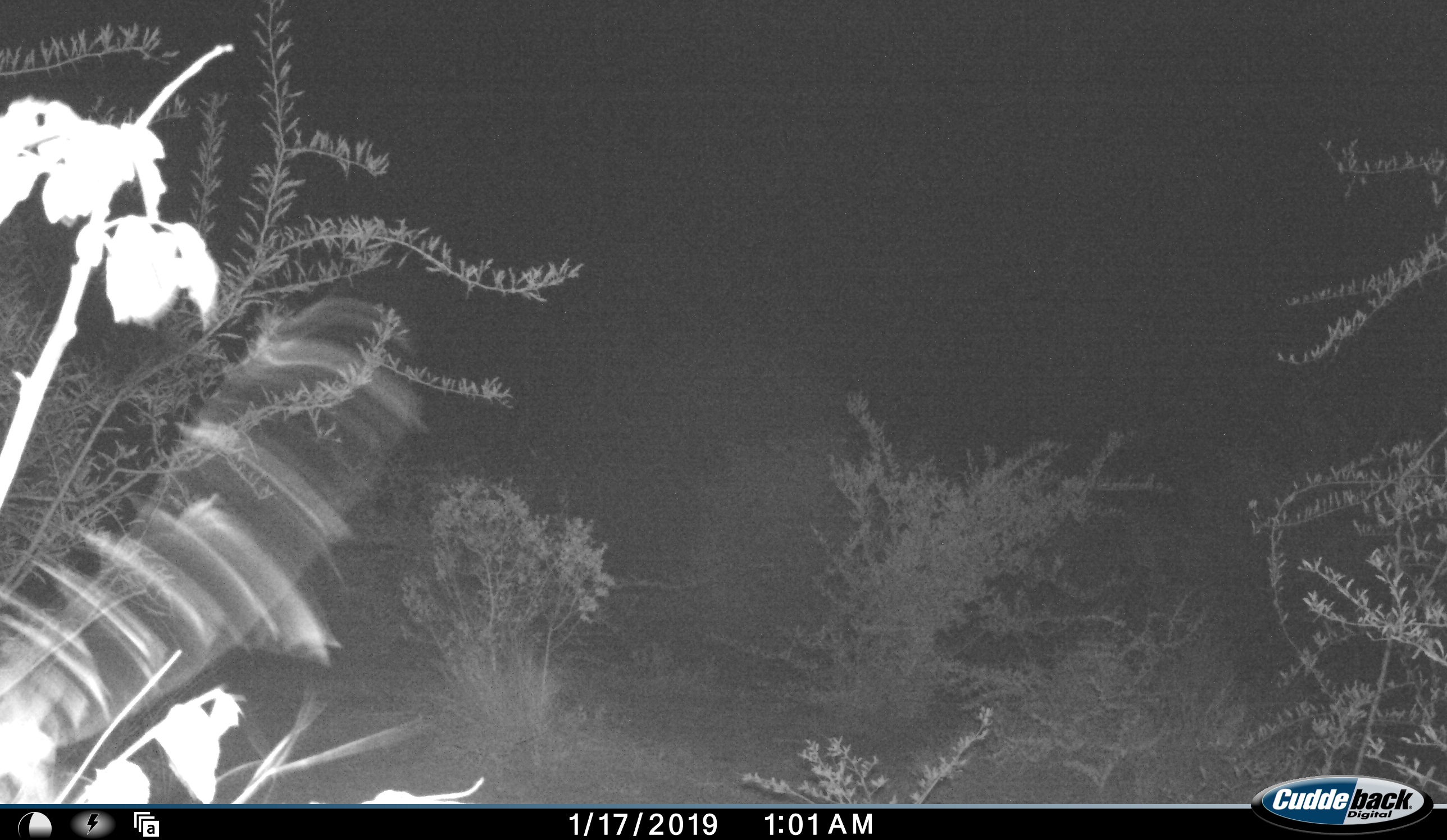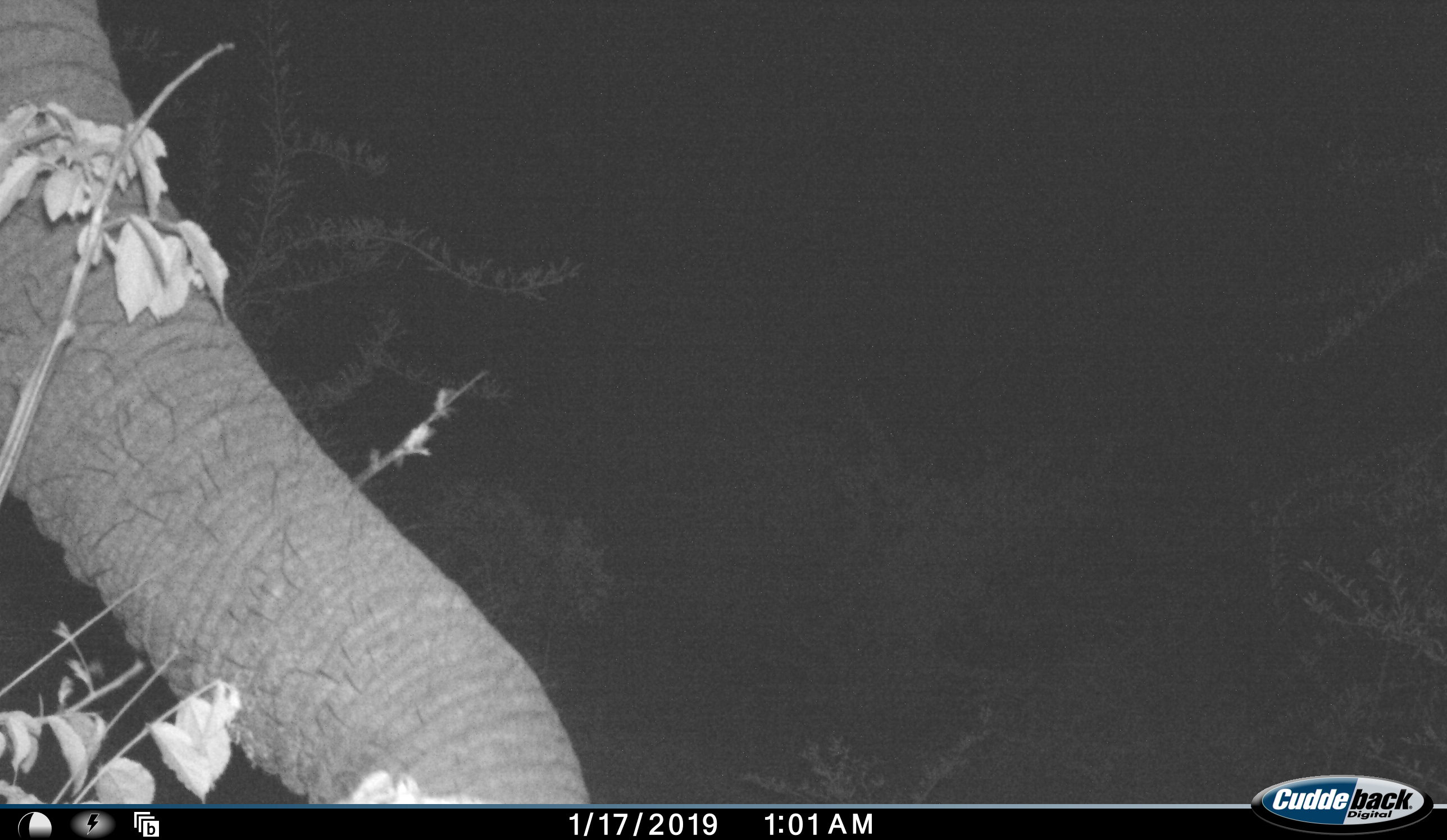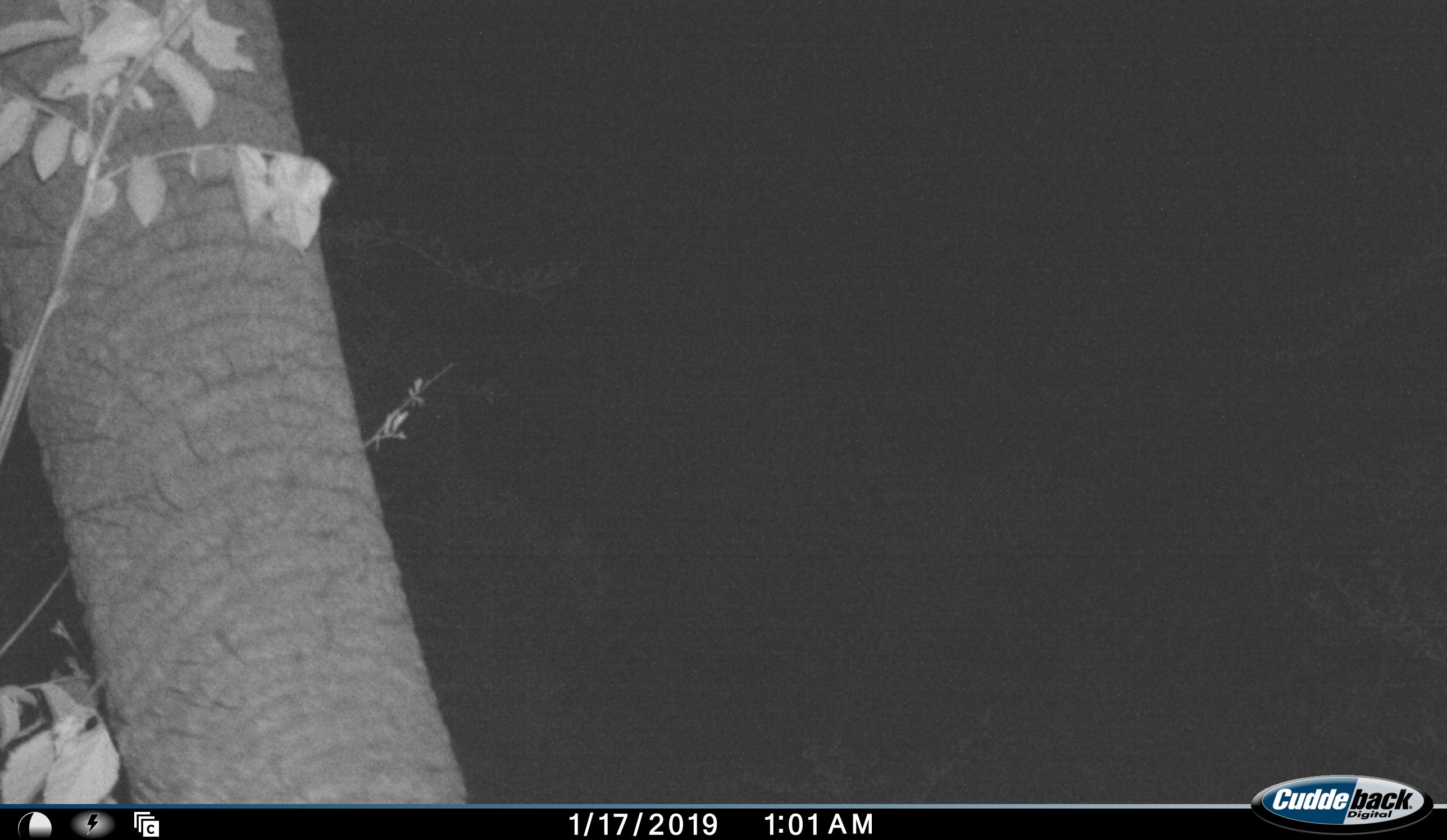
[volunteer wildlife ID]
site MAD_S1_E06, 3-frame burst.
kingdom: Animalia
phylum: Chordata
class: Mammalia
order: Proboscidea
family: Elephantidae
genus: Loxodonta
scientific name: Loxodonta africana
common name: african bush elephant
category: elephant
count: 1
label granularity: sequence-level